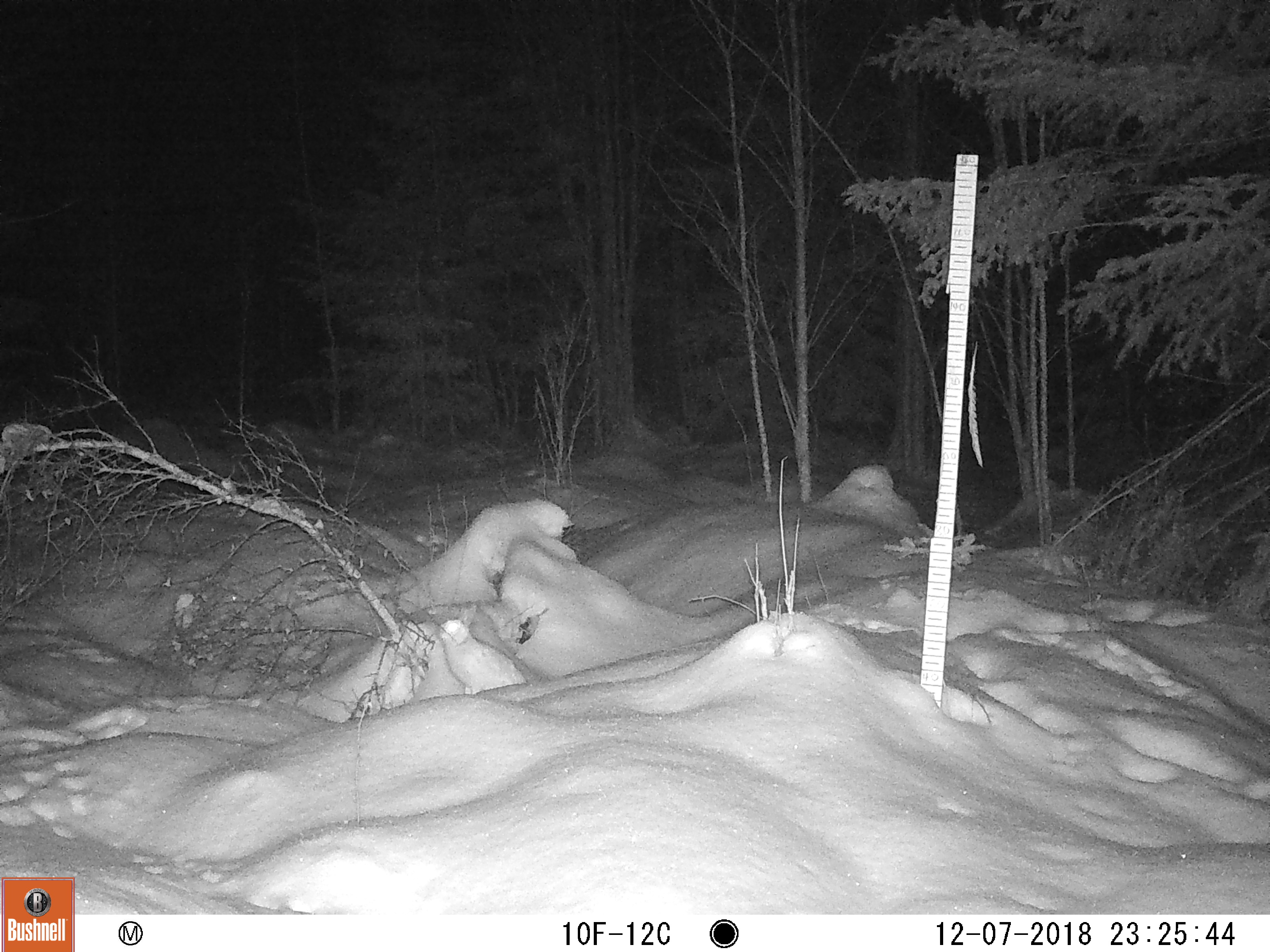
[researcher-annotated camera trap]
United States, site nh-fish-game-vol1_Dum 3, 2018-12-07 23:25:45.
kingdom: Animalia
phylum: Chordata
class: Mammalia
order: Lagomorpha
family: Leporidae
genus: Lepus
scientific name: Lepus americanus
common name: snowshoe hare